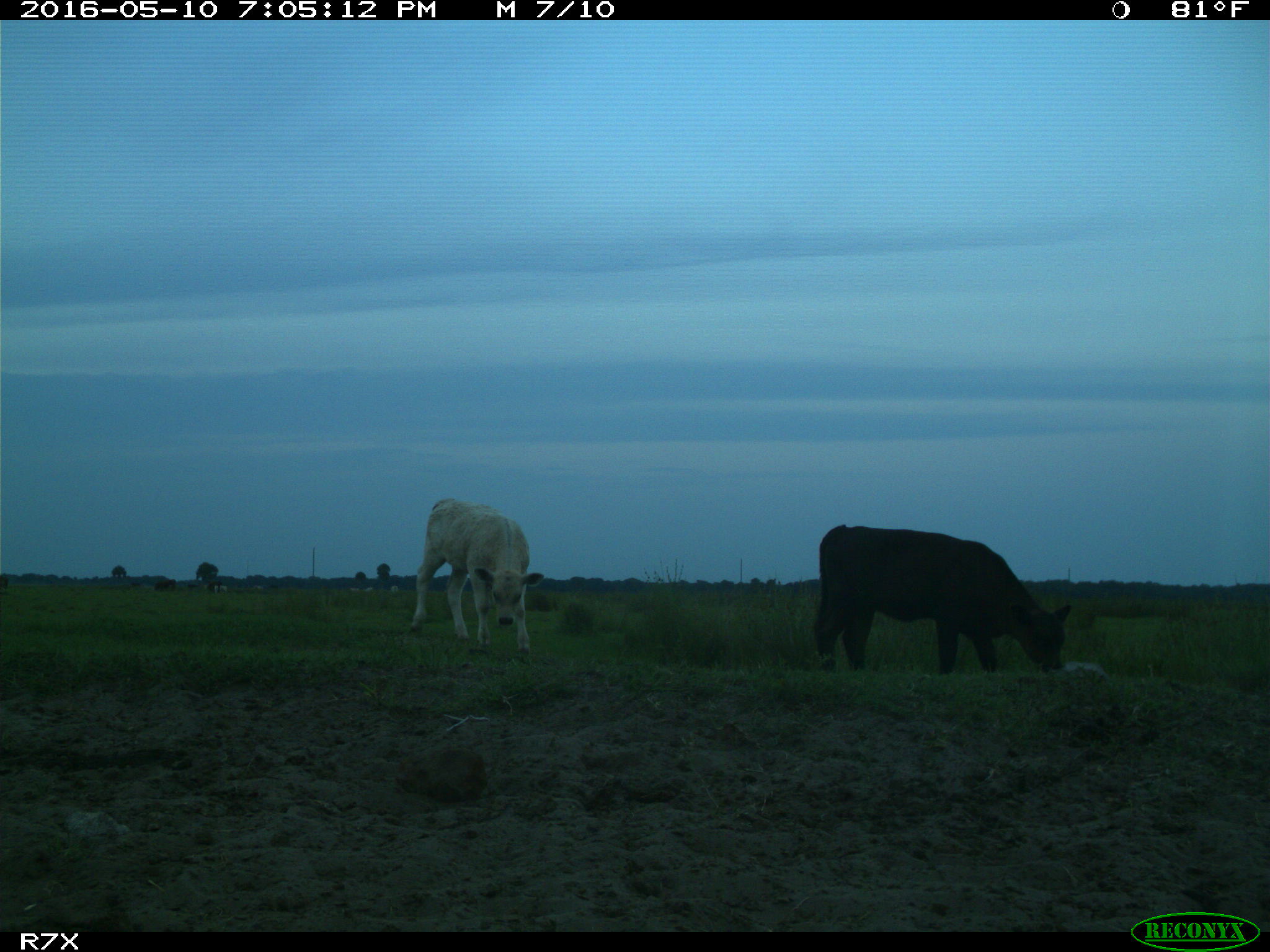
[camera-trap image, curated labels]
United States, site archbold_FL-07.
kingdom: Animalia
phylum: Chordata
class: Mammalia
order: Artiodactyla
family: Bovidae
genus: Bos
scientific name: Bos taurus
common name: domestic cow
Bos taurus (domestic cow).